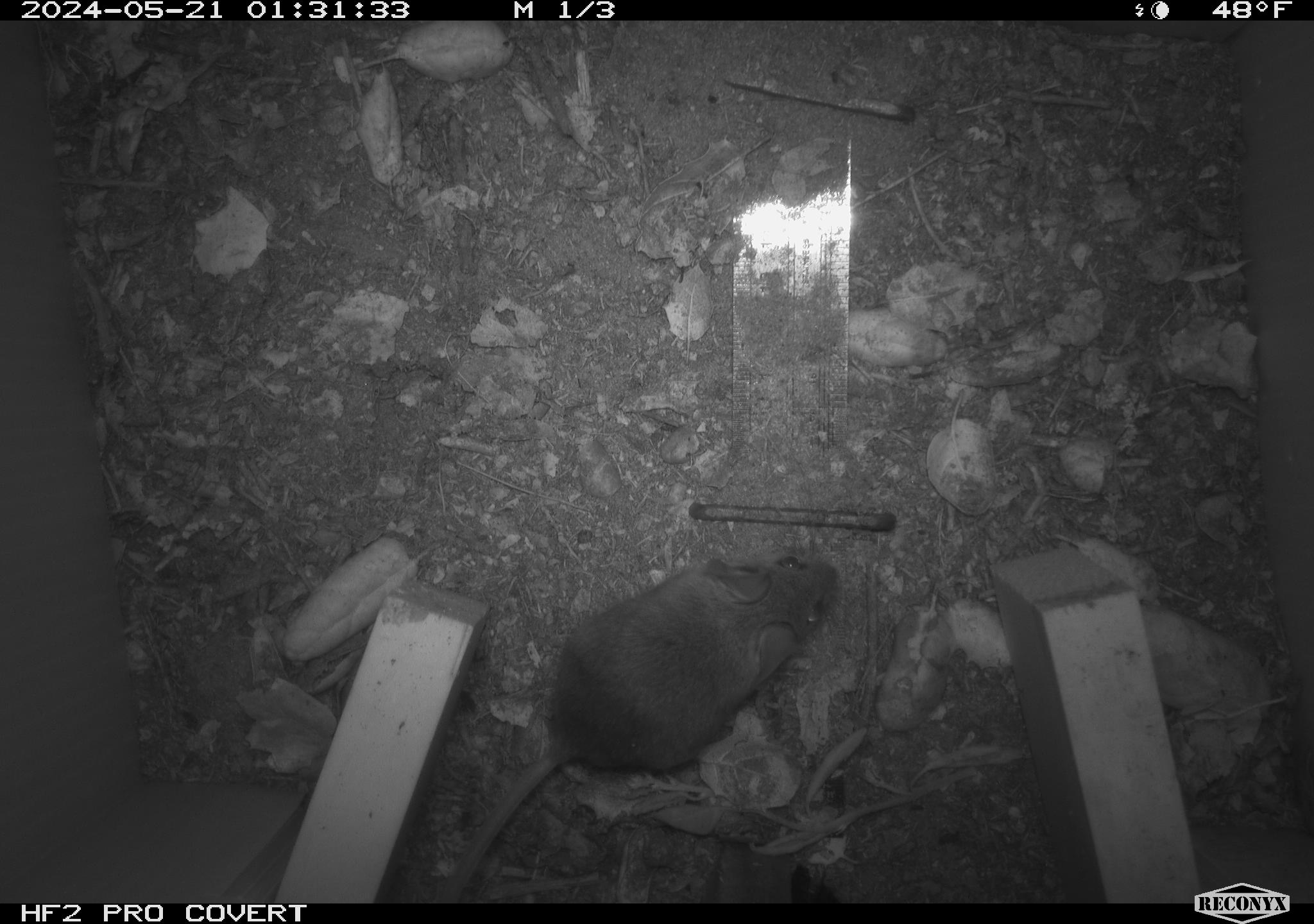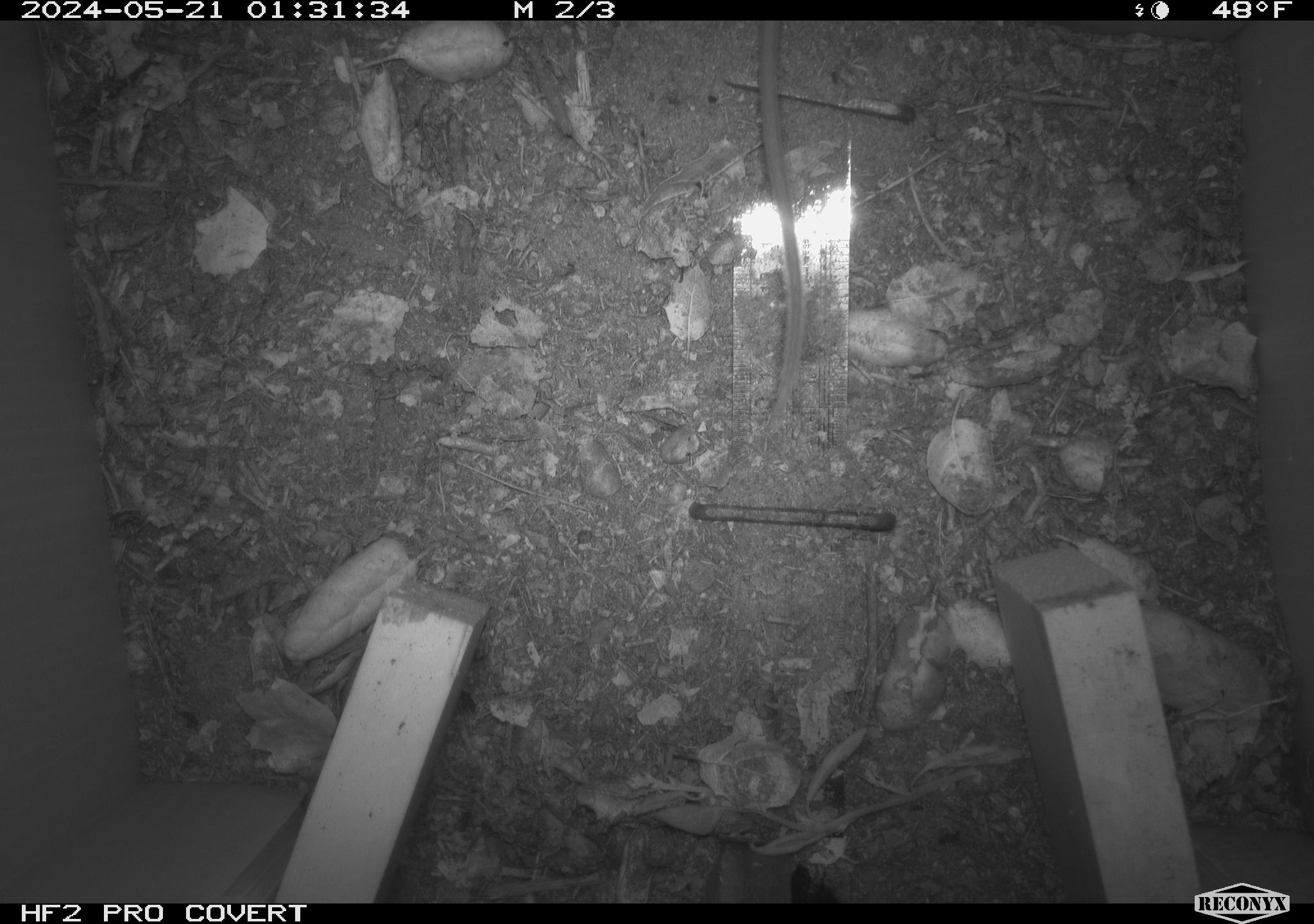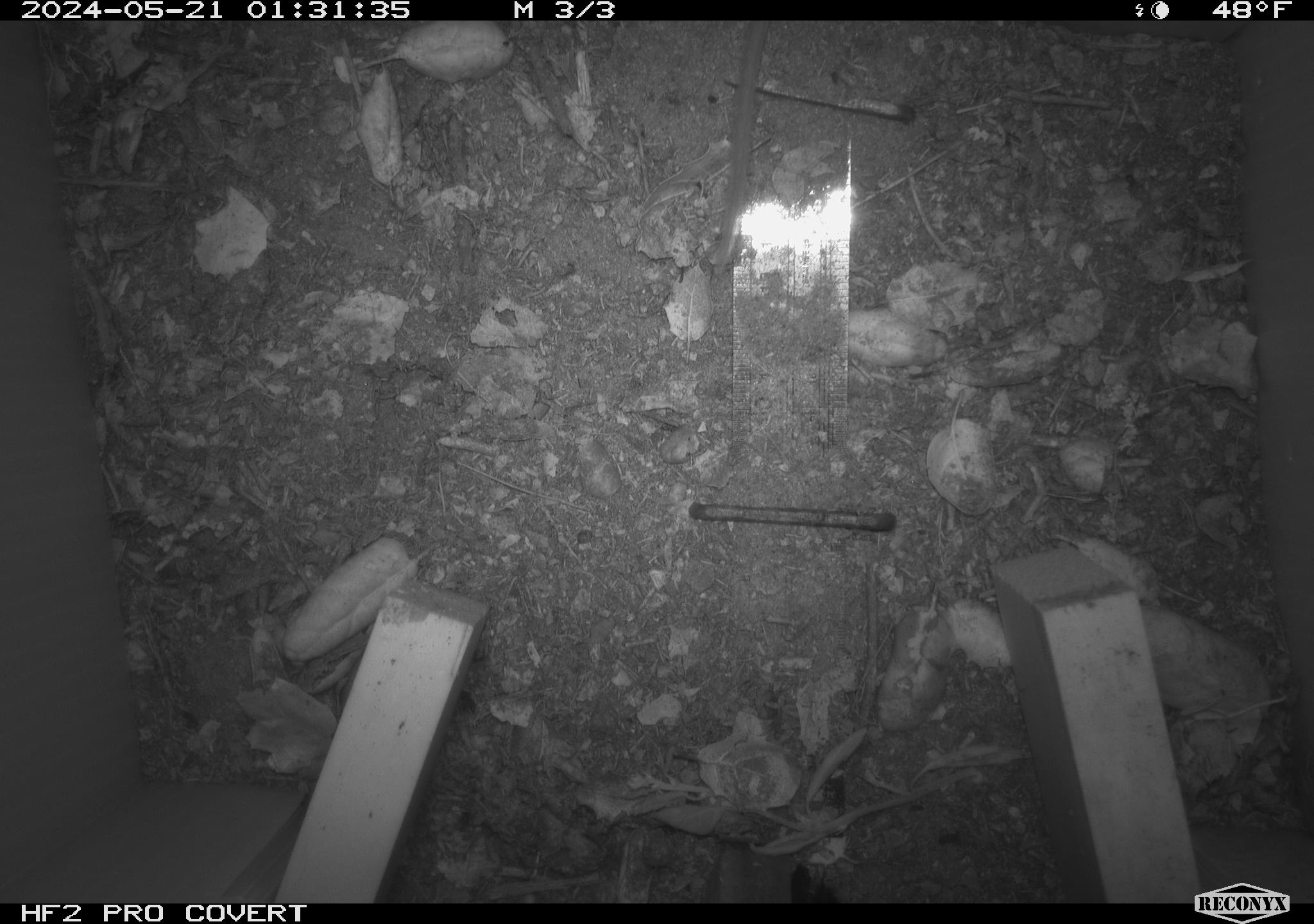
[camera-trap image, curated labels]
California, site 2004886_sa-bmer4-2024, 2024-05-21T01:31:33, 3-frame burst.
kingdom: Animalia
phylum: Chordata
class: Mammalia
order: Rodentia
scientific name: Rodentia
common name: mouse species